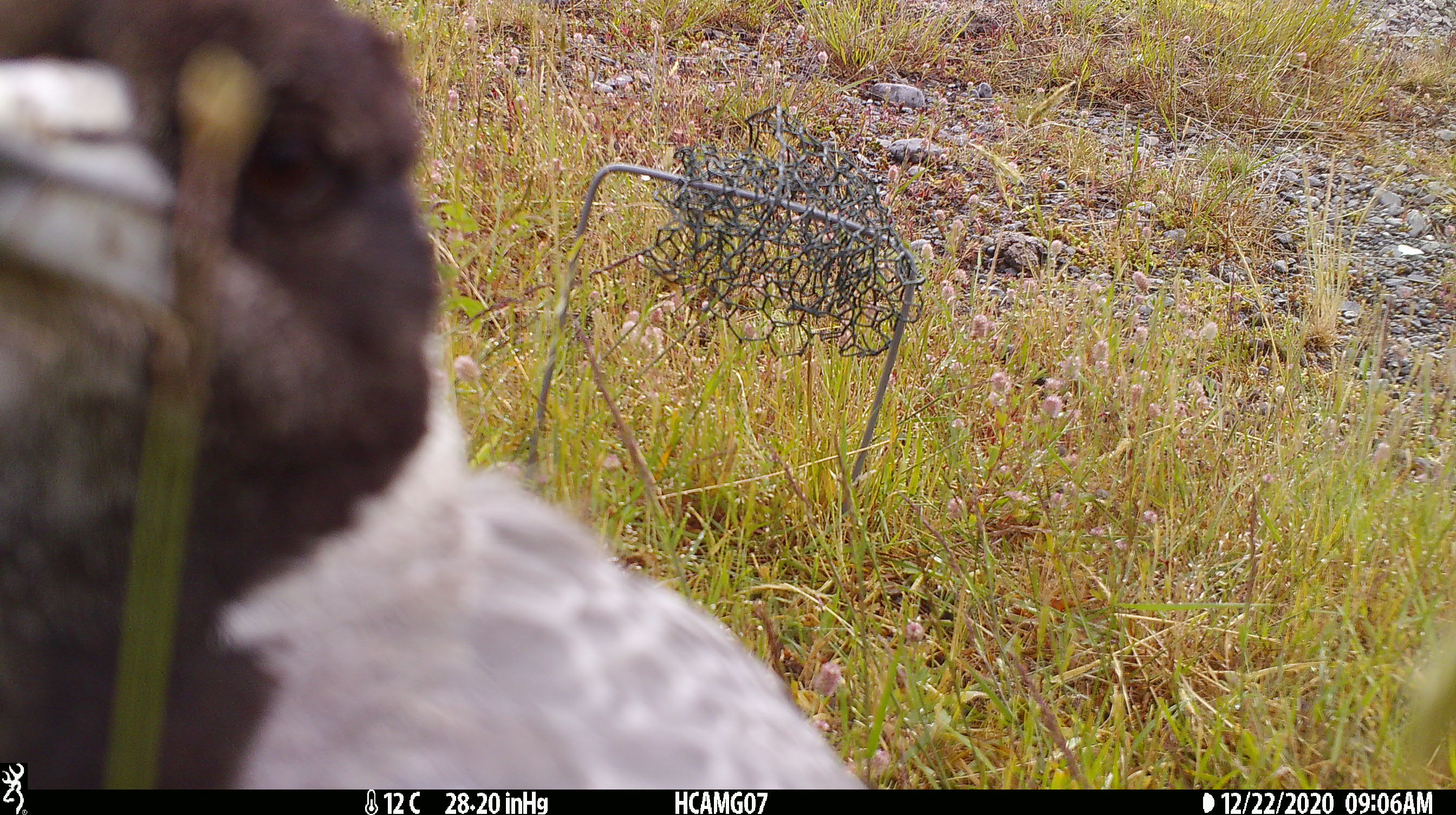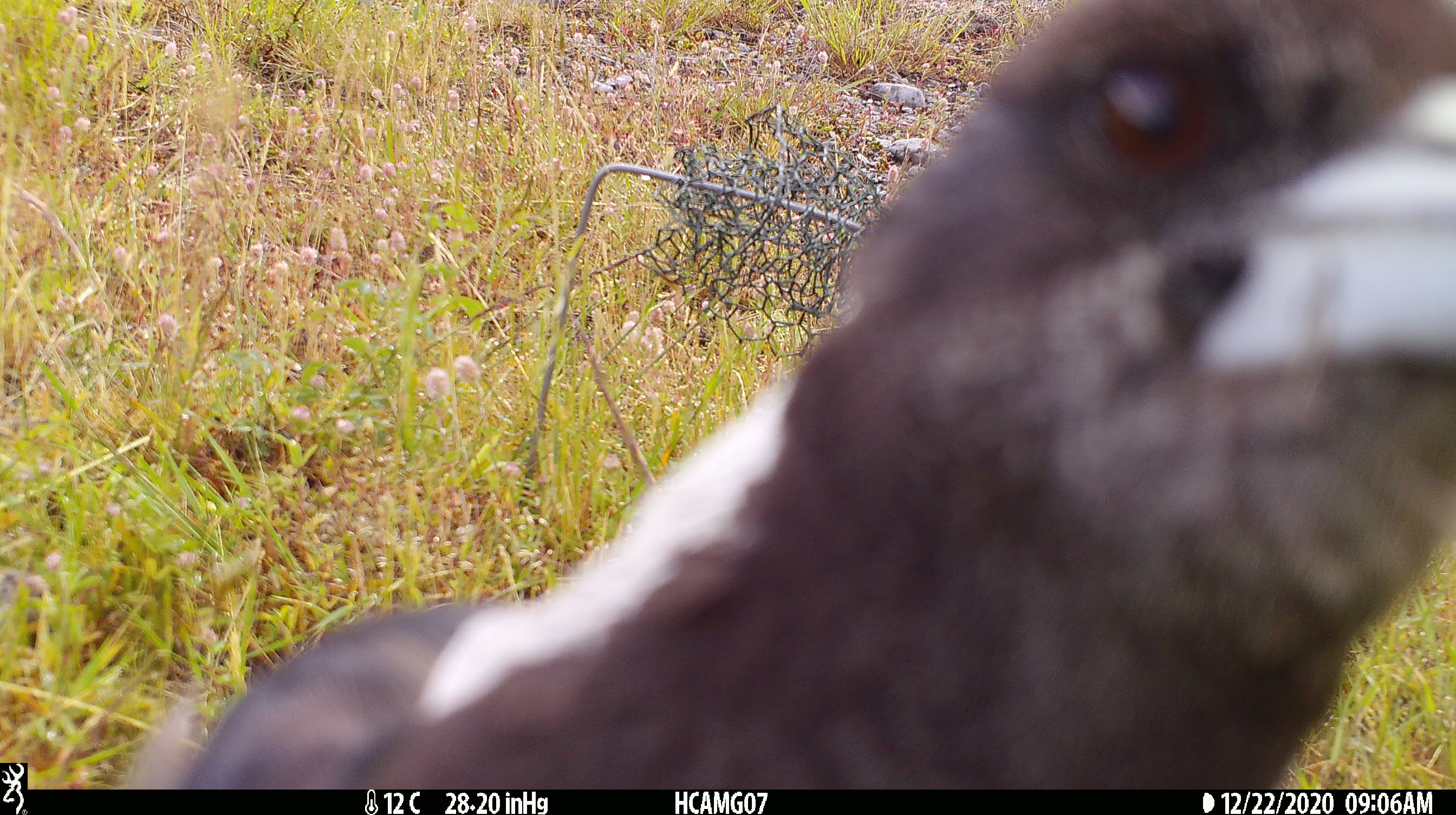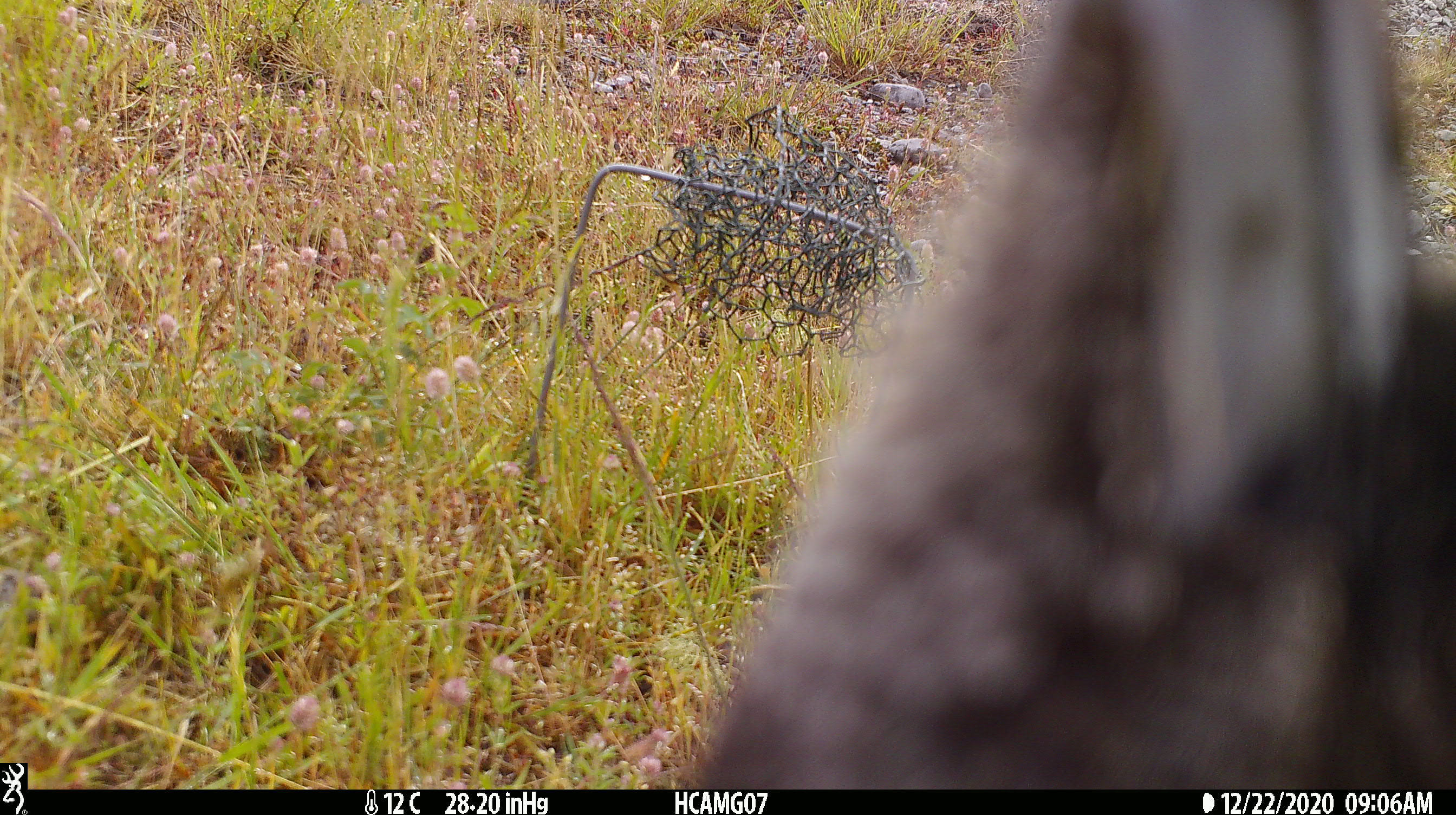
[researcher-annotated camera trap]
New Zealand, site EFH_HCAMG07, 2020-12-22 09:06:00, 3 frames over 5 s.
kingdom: Animalia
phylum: Chordata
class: Aves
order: Passeriformes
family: Artamidae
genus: Gymnorhina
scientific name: Gymnorhina tibicen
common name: australian magpie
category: magpie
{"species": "magpie (australian magpie) (Gymnorhina tibicen)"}